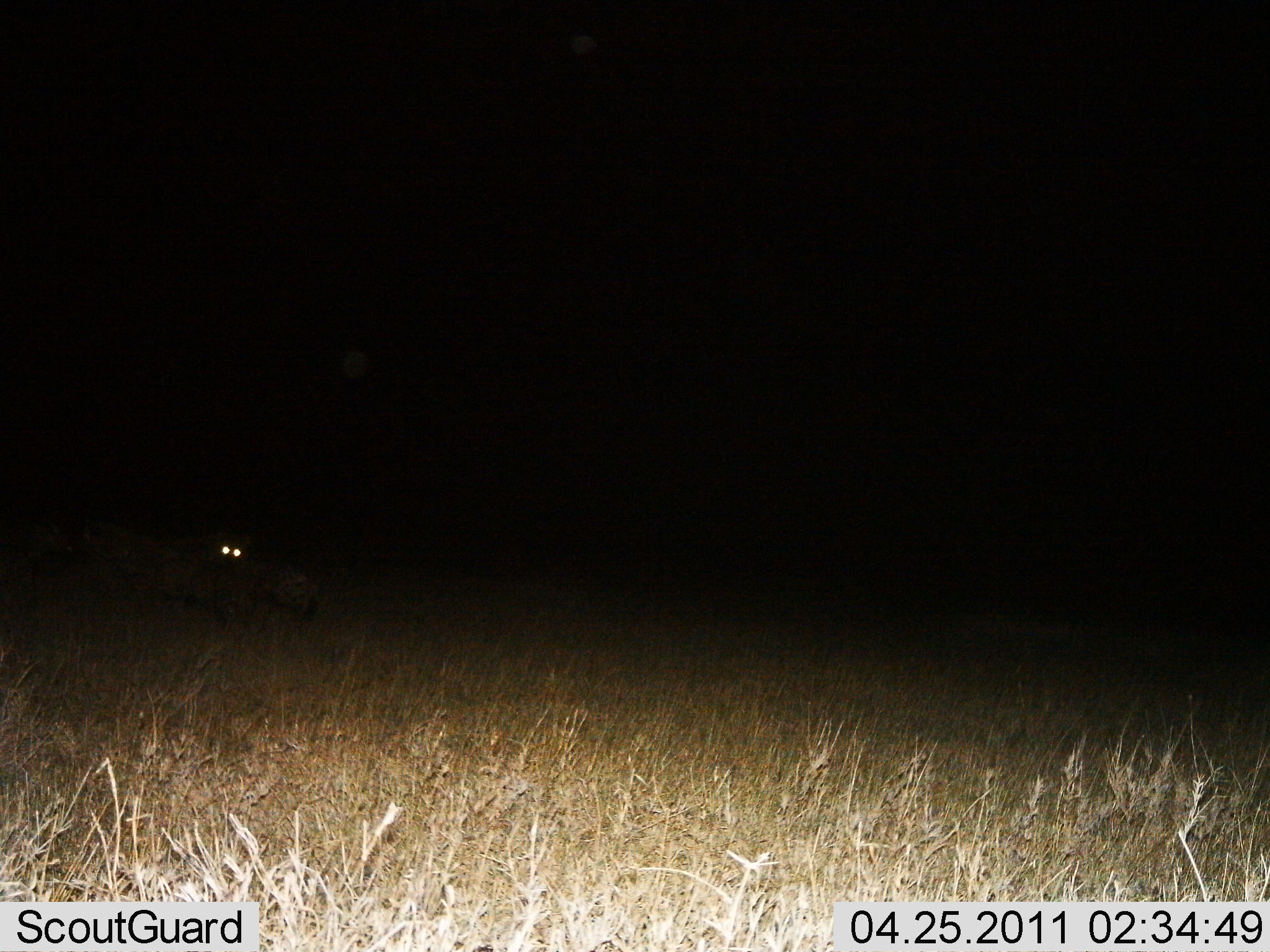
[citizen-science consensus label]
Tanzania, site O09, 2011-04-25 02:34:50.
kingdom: Animalia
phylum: Chordata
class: Mammalia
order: Carnivora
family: Hyaenidae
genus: Crocuta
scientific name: Crocuta crocuta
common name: spotted hyena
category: hyenaspotted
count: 2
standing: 83%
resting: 0%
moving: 17%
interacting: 0%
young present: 0%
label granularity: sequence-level